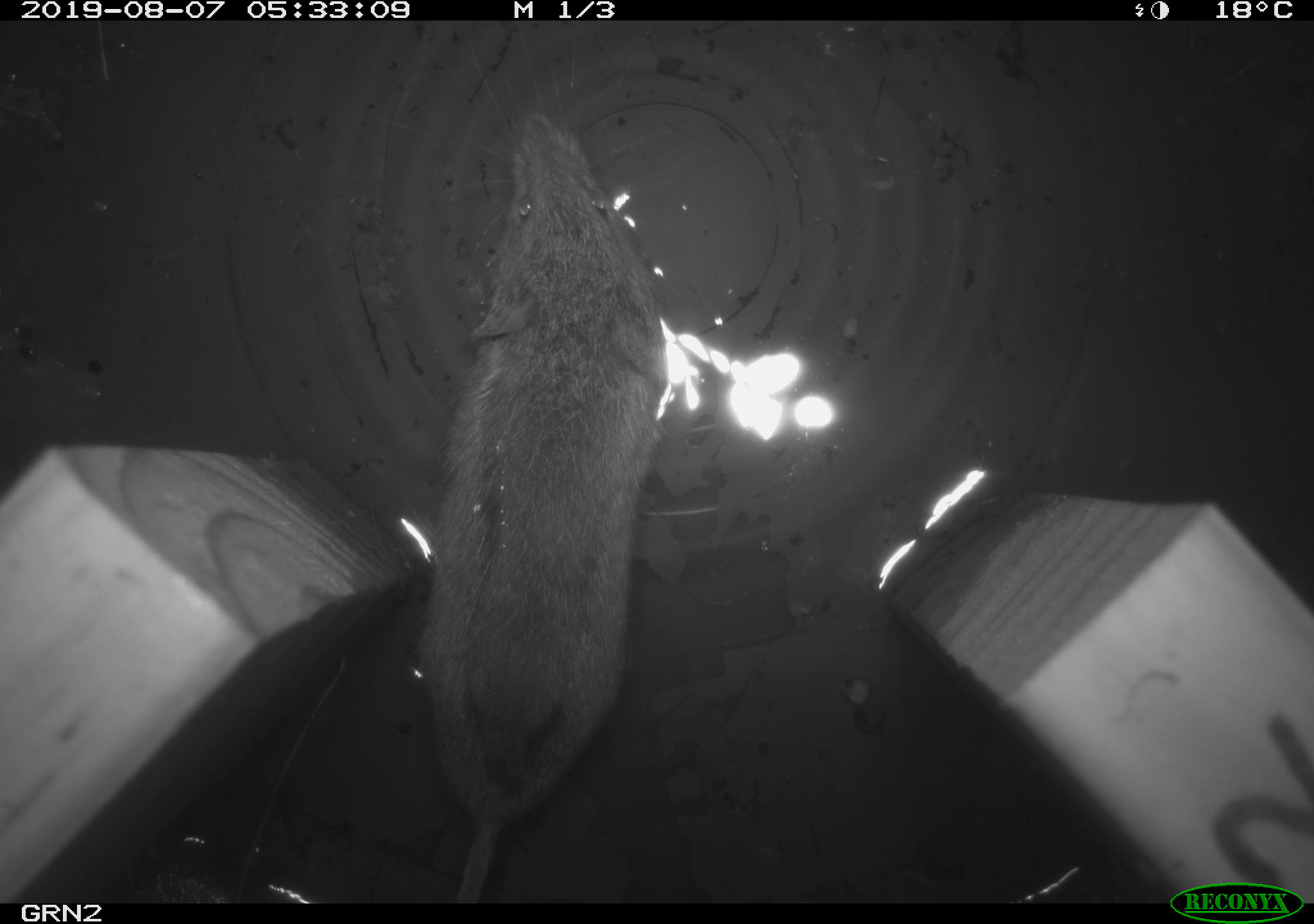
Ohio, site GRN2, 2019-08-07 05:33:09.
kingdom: Animalia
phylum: Chordata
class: Mammalia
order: Rodentia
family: Cricetidae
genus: Microtus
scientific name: Microtus pennsylvanicus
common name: meadow vole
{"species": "meadow vole (Microtus pennsylvanicus)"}